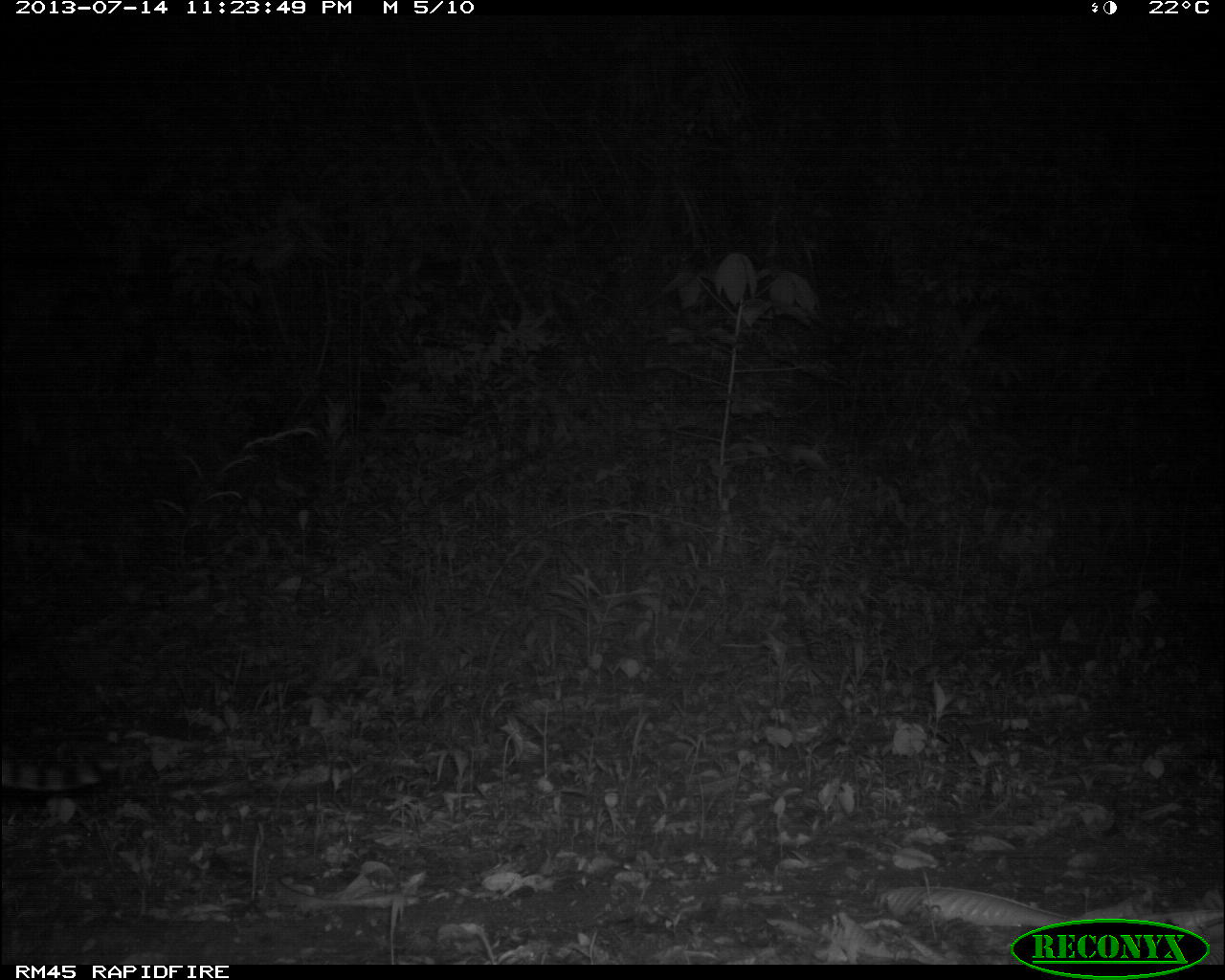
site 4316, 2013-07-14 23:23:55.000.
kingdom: Animalia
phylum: Chordata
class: Mammalia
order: Carnivora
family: Felidae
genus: Leopardus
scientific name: Leopardus pardalis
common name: ocelot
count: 1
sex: male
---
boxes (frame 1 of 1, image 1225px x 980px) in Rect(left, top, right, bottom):
leopardus pardalis: Rect(0, 755, 123, 789)